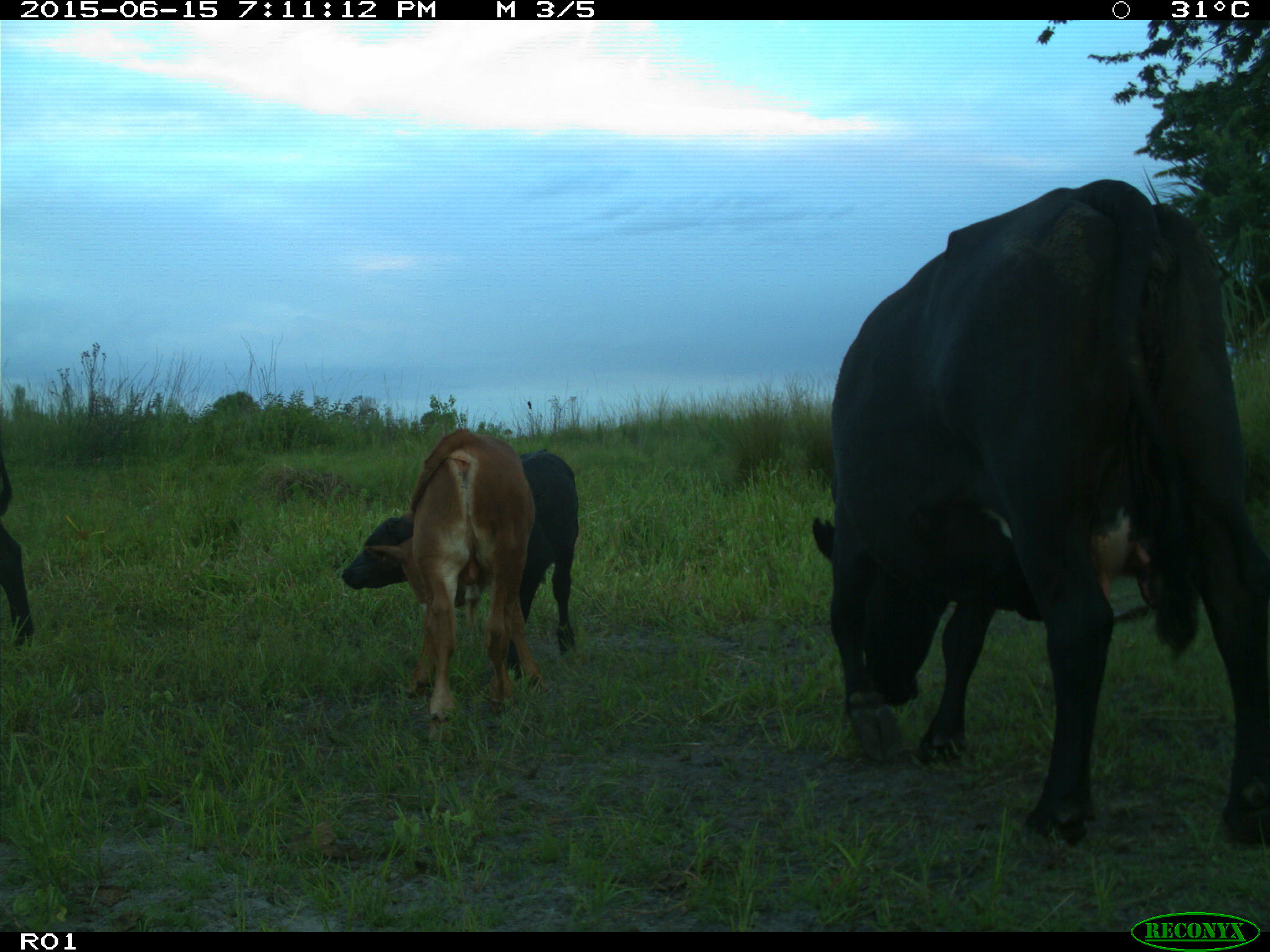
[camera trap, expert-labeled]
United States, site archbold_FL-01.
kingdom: Animalia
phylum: Chordata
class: Mammalia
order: Artiodactyla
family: Bovidae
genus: Bos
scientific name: Bos taurus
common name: domestic cow